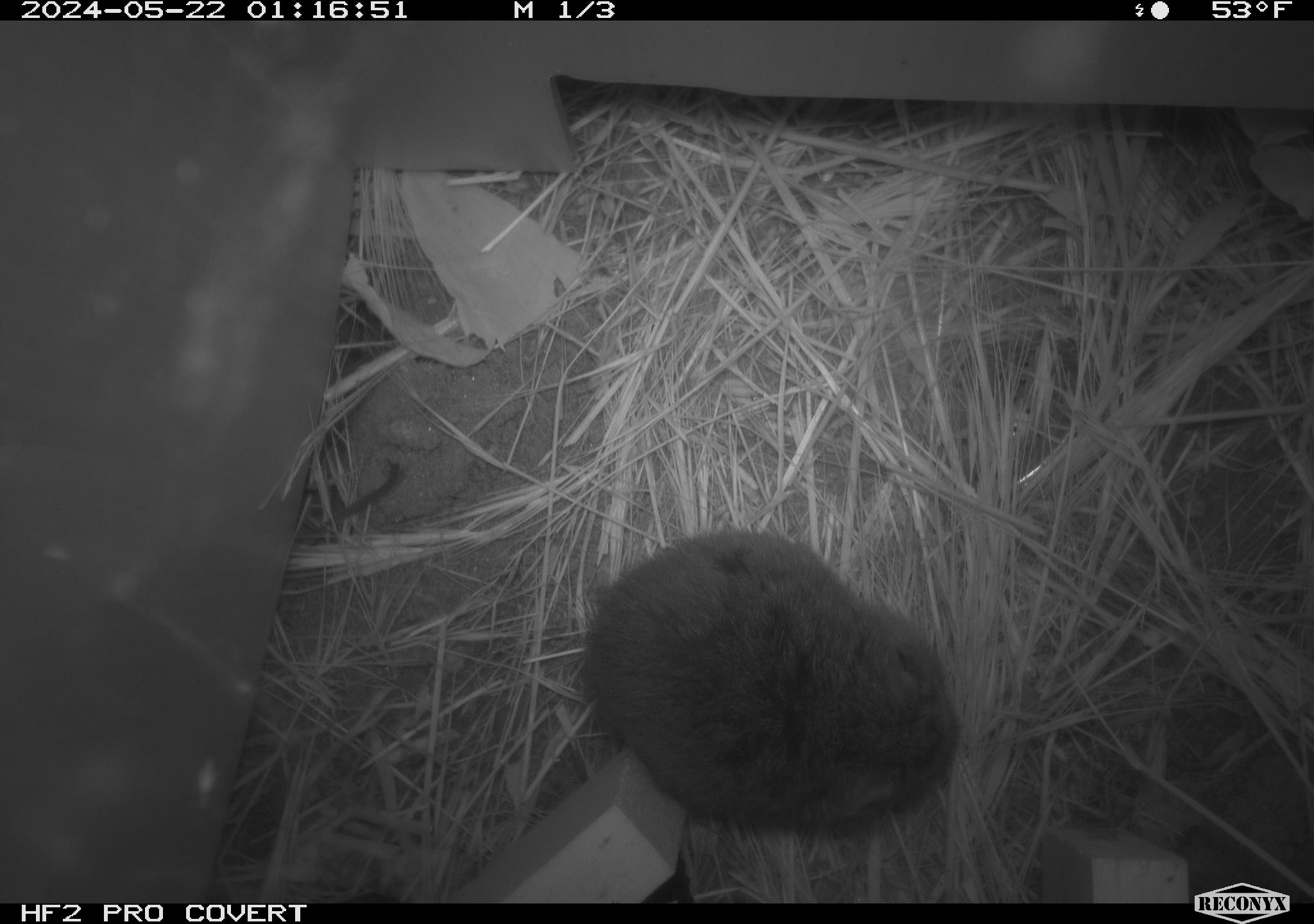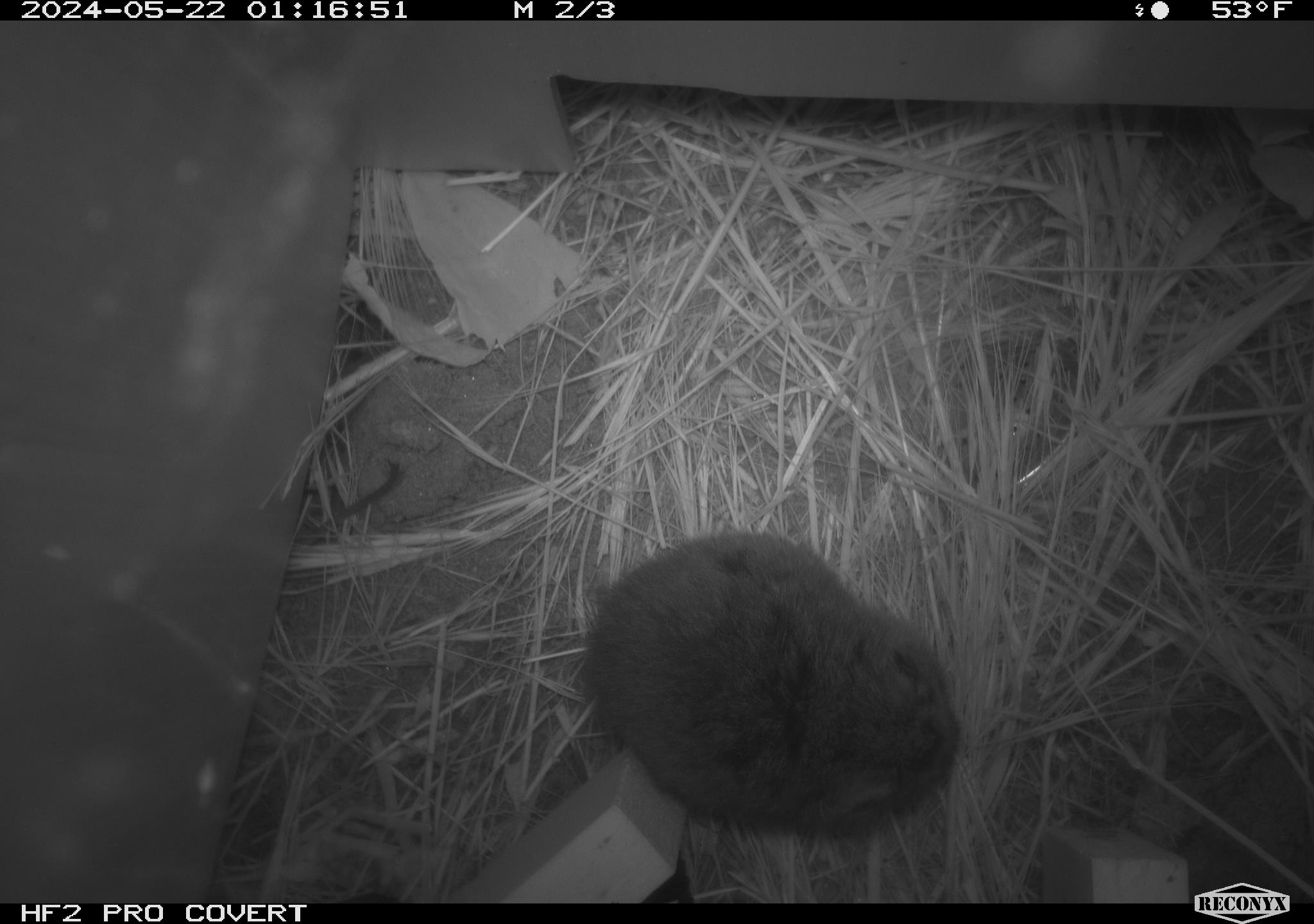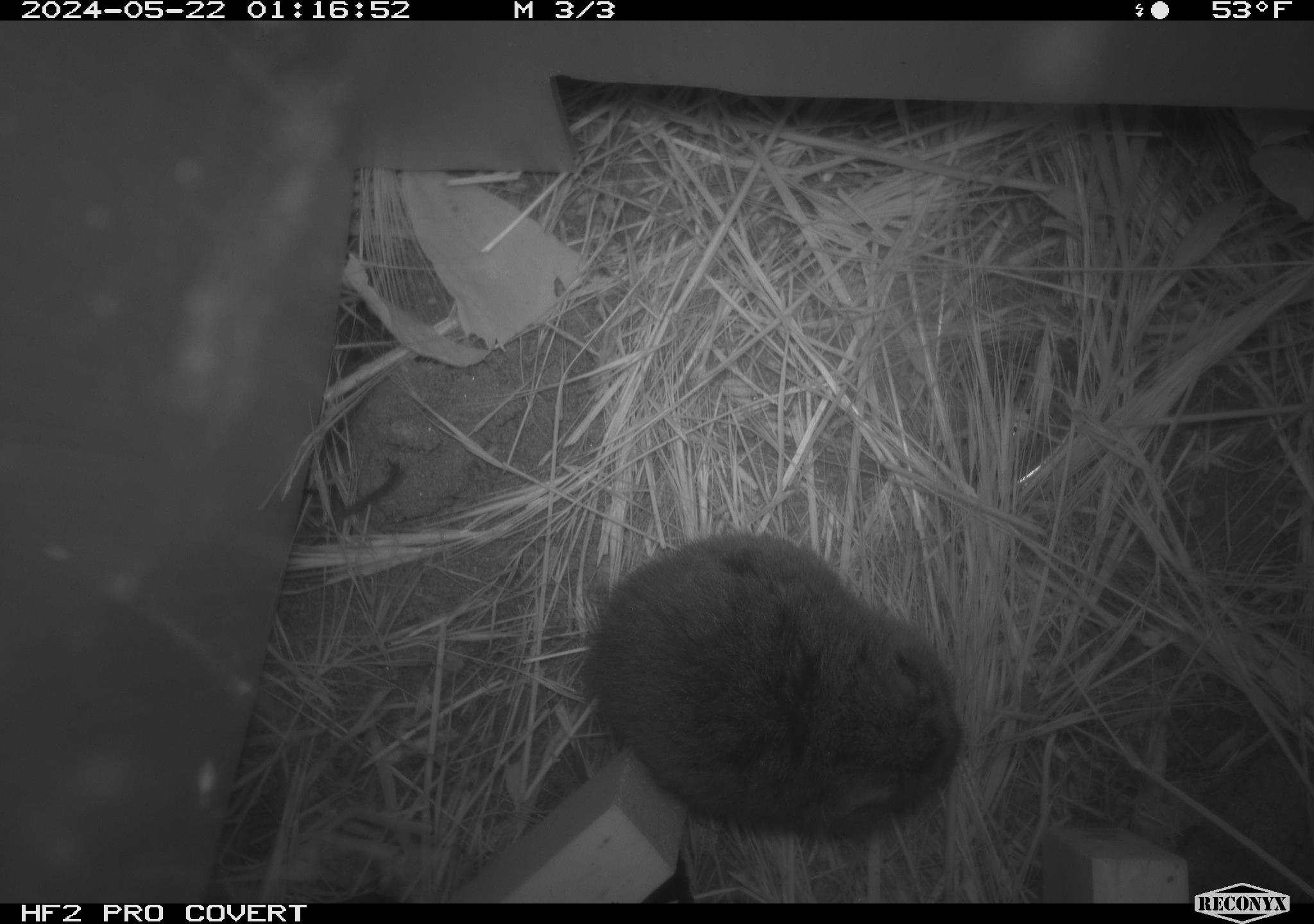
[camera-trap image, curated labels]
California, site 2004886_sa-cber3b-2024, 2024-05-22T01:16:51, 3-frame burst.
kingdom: Animalia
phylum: Chordata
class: Mammalia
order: Rodentia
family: Cricetidae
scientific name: Arvicolinae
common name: voles, lemmings, and muskrats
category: arvicolinae subfamily